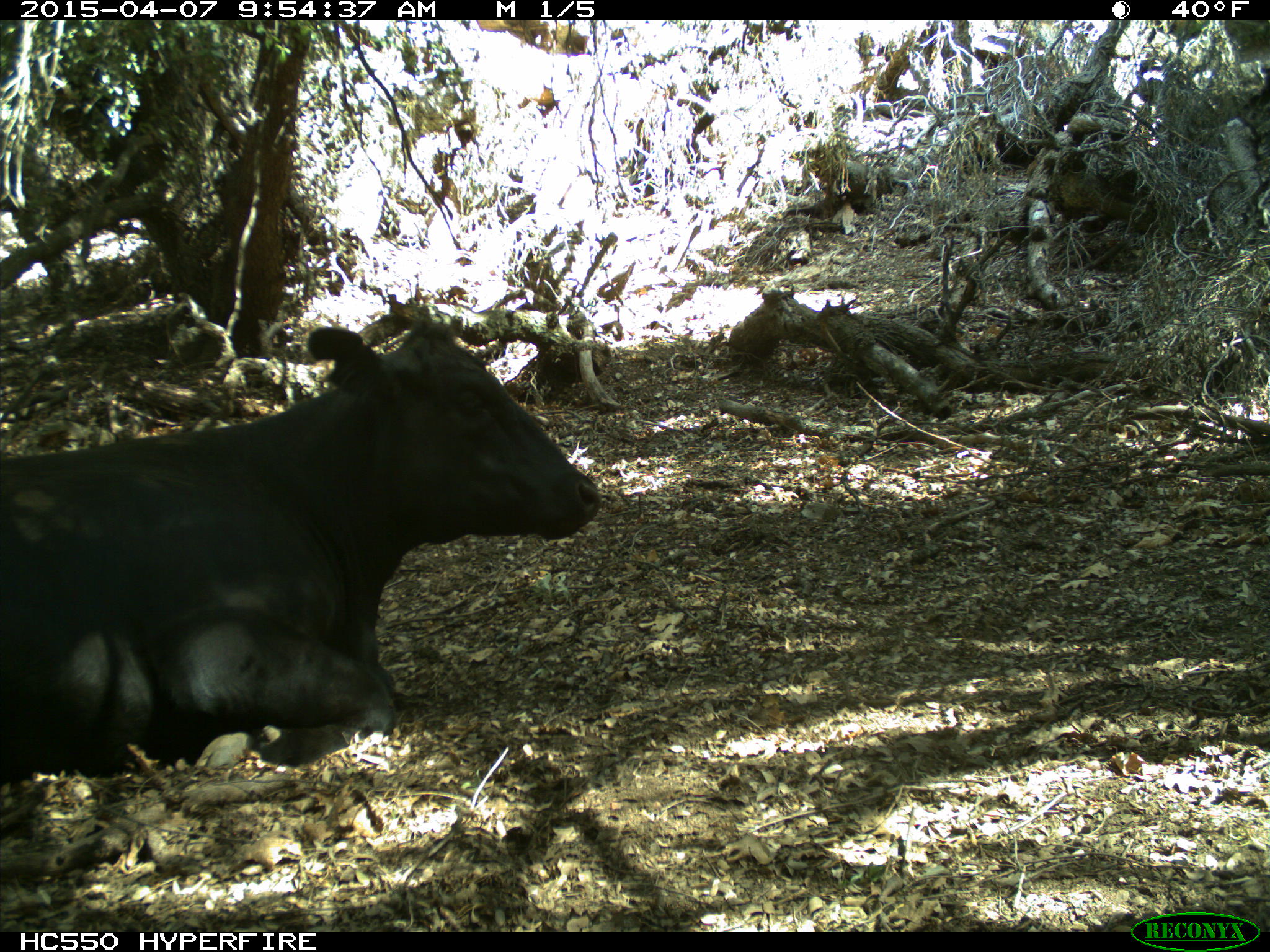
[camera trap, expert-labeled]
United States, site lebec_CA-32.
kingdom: Animalia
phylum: Chordata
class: Mammalia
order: Artiodactyla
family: Bovidae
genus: Bos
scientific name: Bos taurus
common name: domestic cow